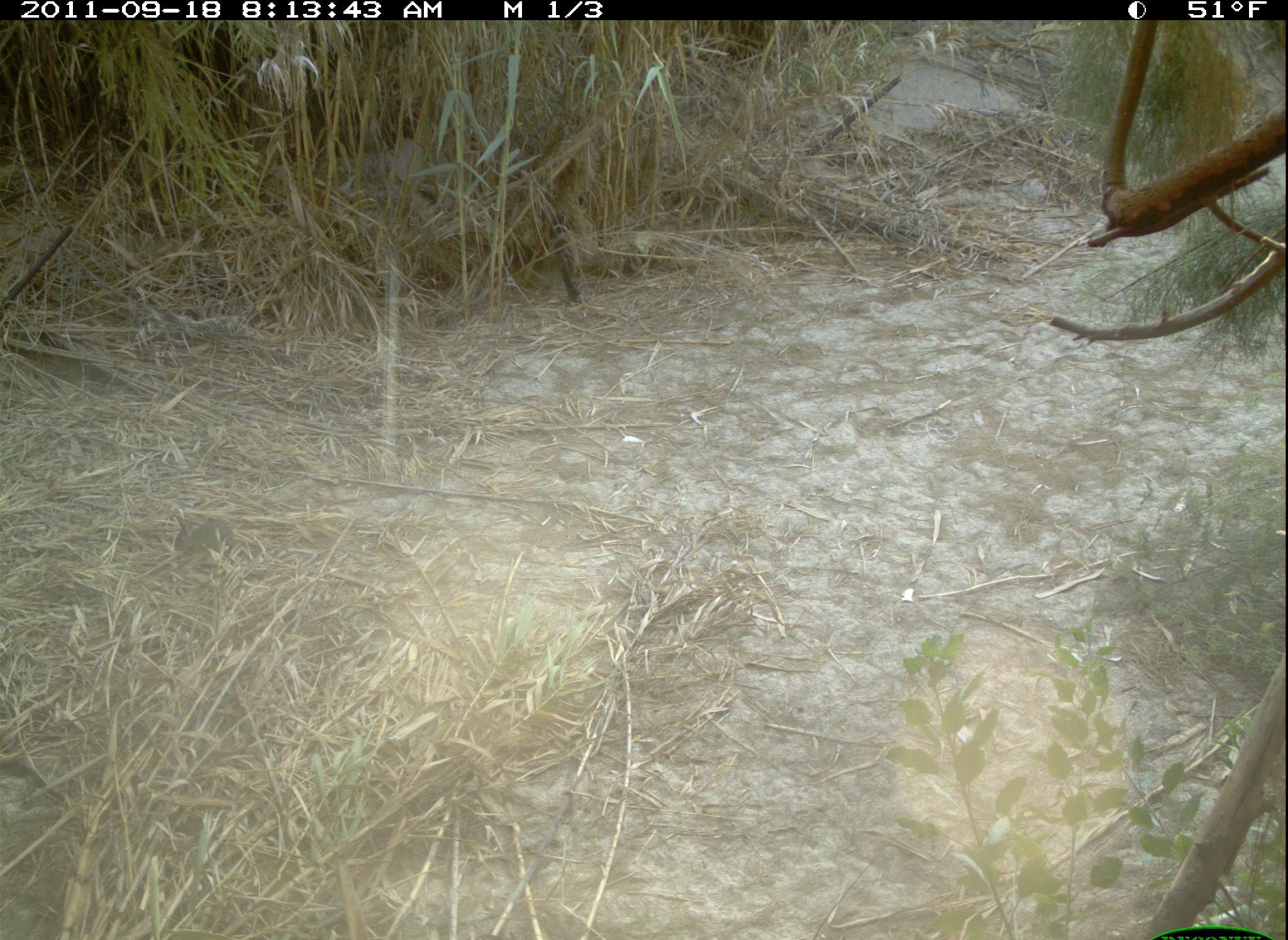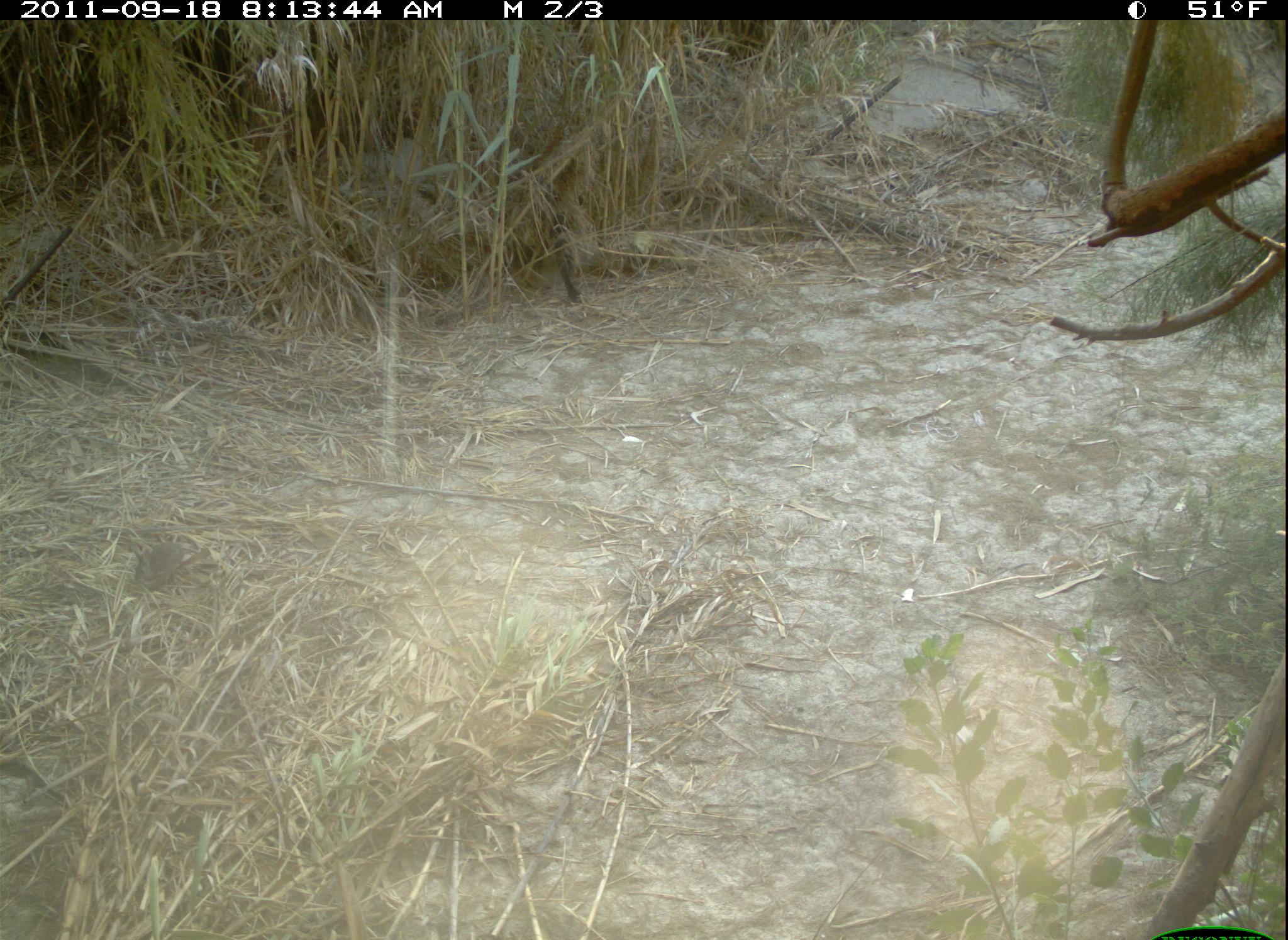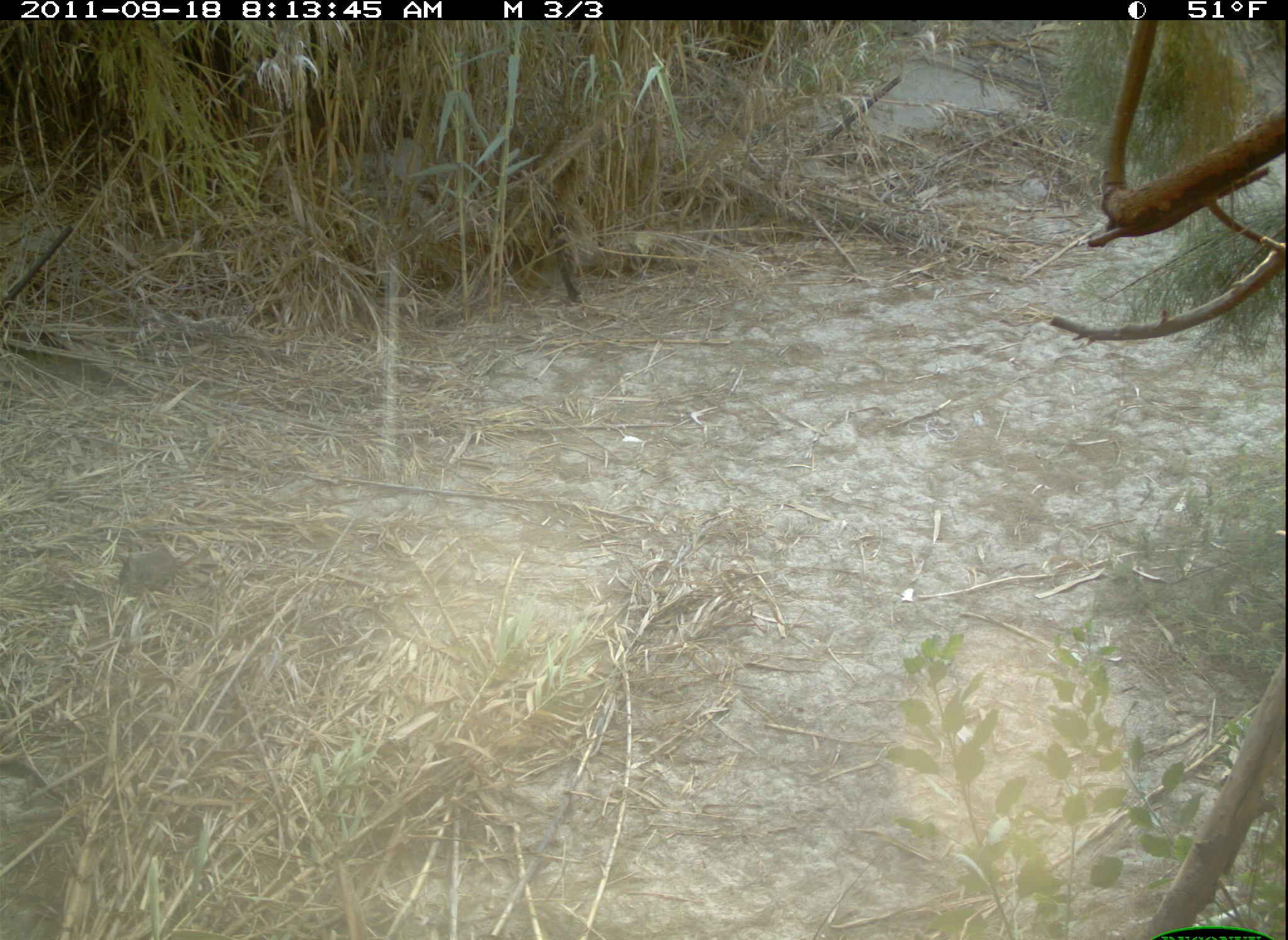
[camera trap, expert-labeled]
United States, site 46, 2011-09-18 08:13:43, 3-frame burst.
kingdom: Animalia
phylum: Chordata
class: Mammalia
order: Lagomorpha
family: Leporidae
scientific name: Leporidae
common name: rabbits and hares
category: rabbit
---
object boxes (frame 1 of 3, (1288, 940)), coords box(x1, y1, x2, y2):
rabbit: box(167, 493, 246, 588)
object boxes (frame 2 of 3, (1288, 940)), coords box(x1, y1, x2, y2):
rabbit: box(122, 530, 196, 593)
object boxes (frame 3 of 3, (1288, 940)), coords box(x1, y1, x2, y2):
rabbit: box(110, 545, 192, 599)